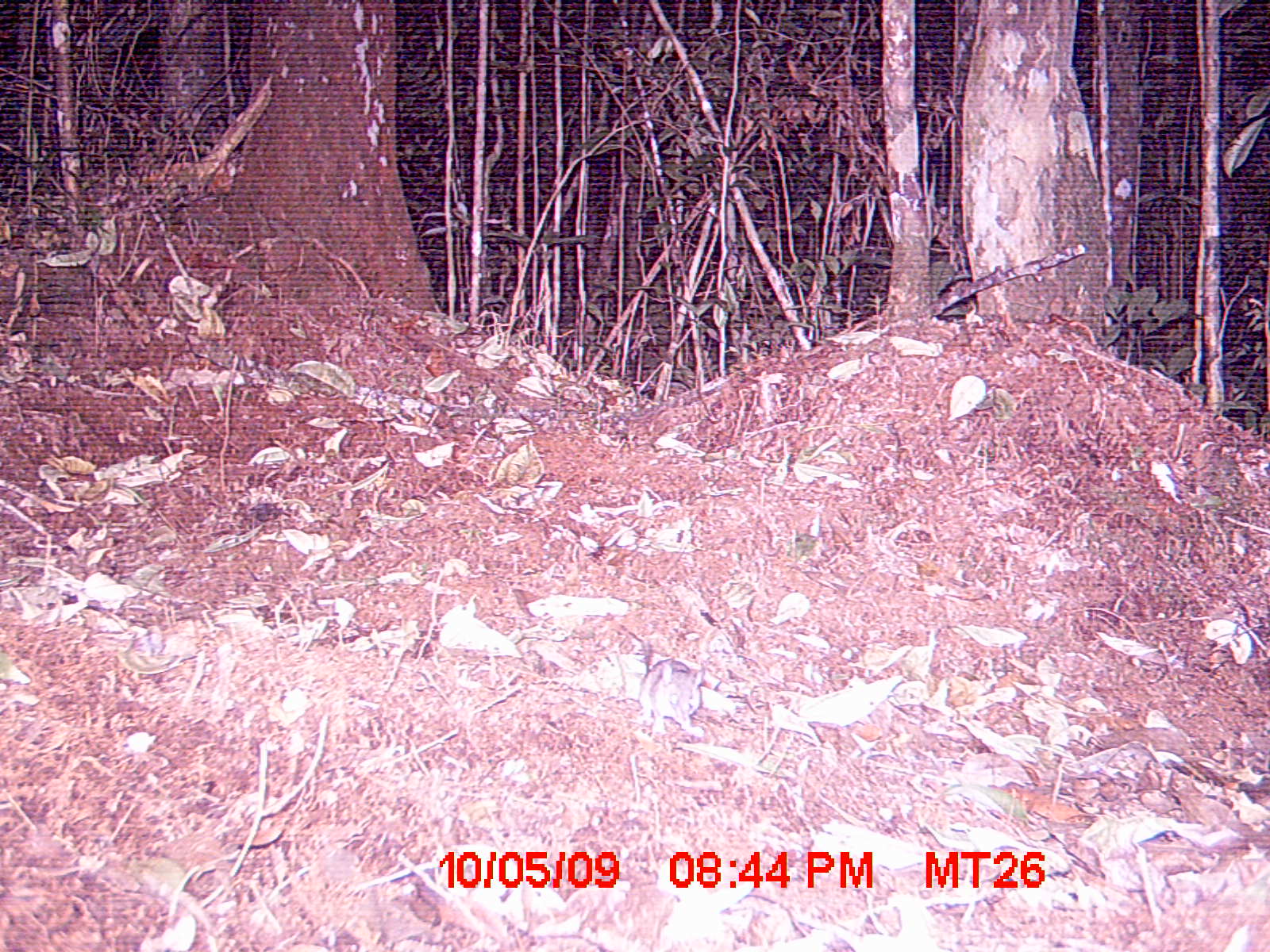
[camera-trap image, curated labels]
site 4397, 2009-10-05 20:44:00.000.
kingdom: Animalia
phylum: Chordata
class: Mammalia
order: Rodentia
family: Nesomyidae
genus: Eliurus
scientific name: Eliurus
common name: eliurus rat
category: eliurus sp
Eliurus sp (eliurus rat) (Eliurus), count 1.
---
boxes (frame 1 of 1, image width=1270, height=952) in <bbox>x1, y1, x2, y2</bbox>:
eliurus sp: <bbox>636, 640, 705, 738</bbox>